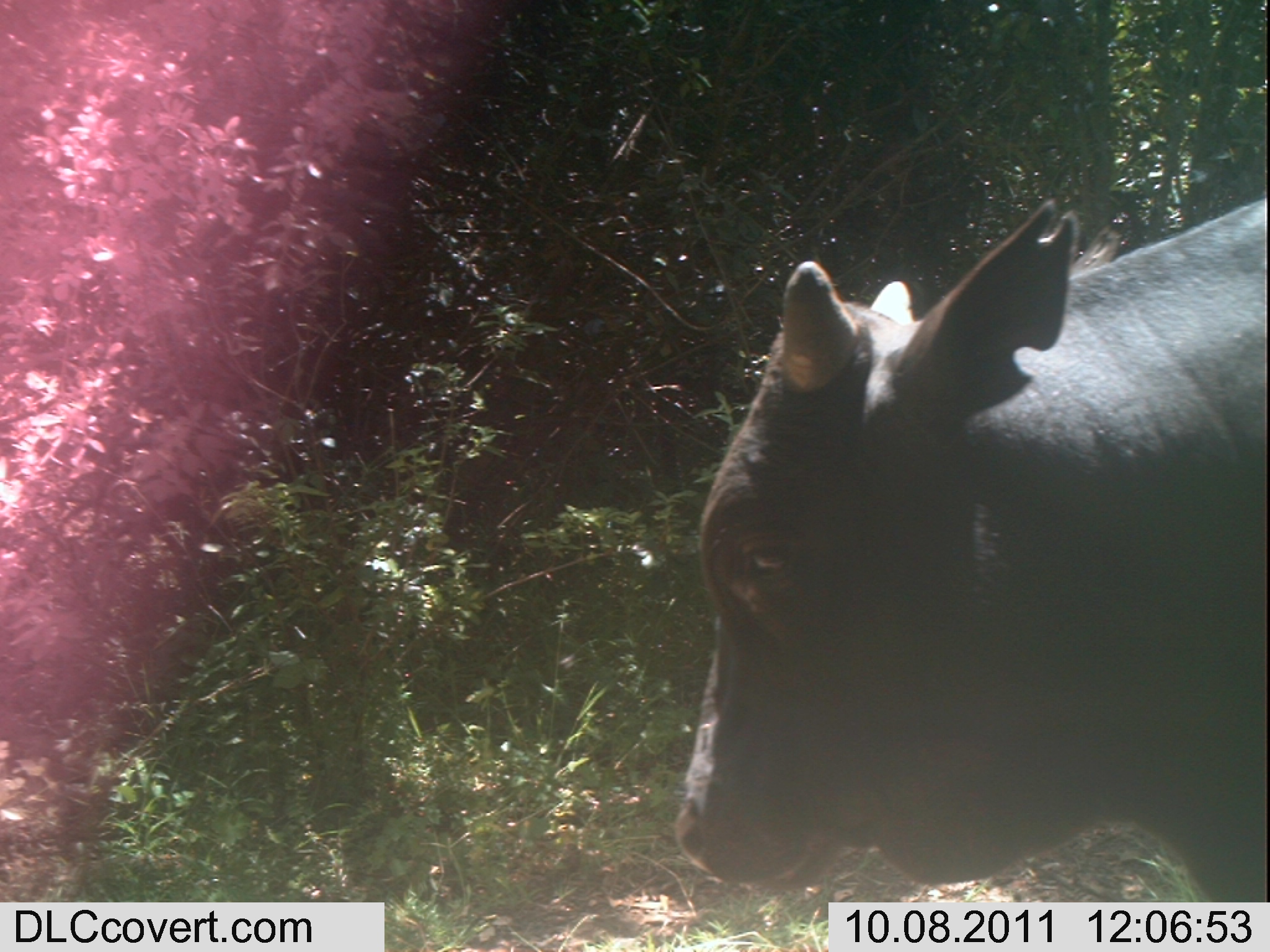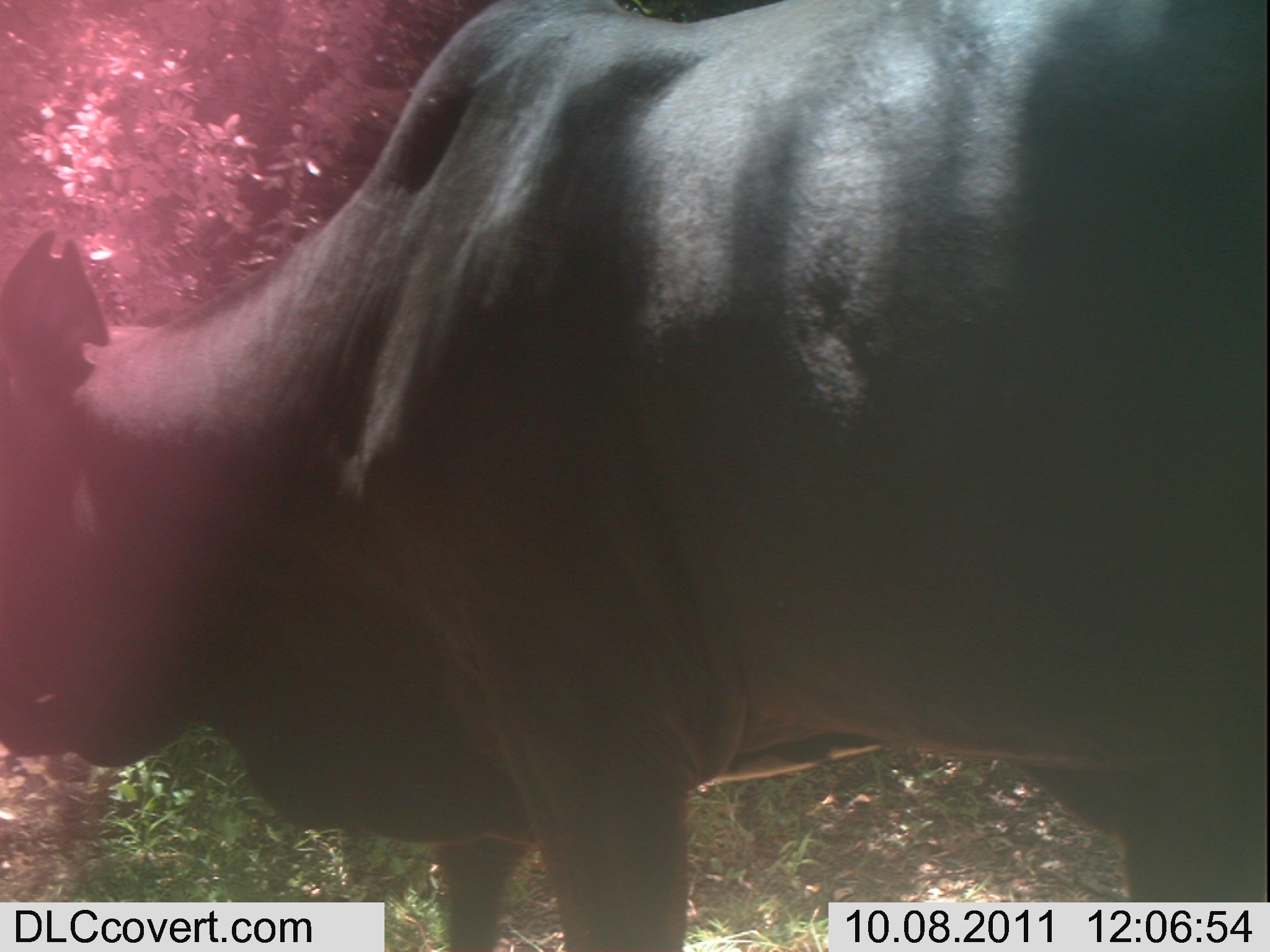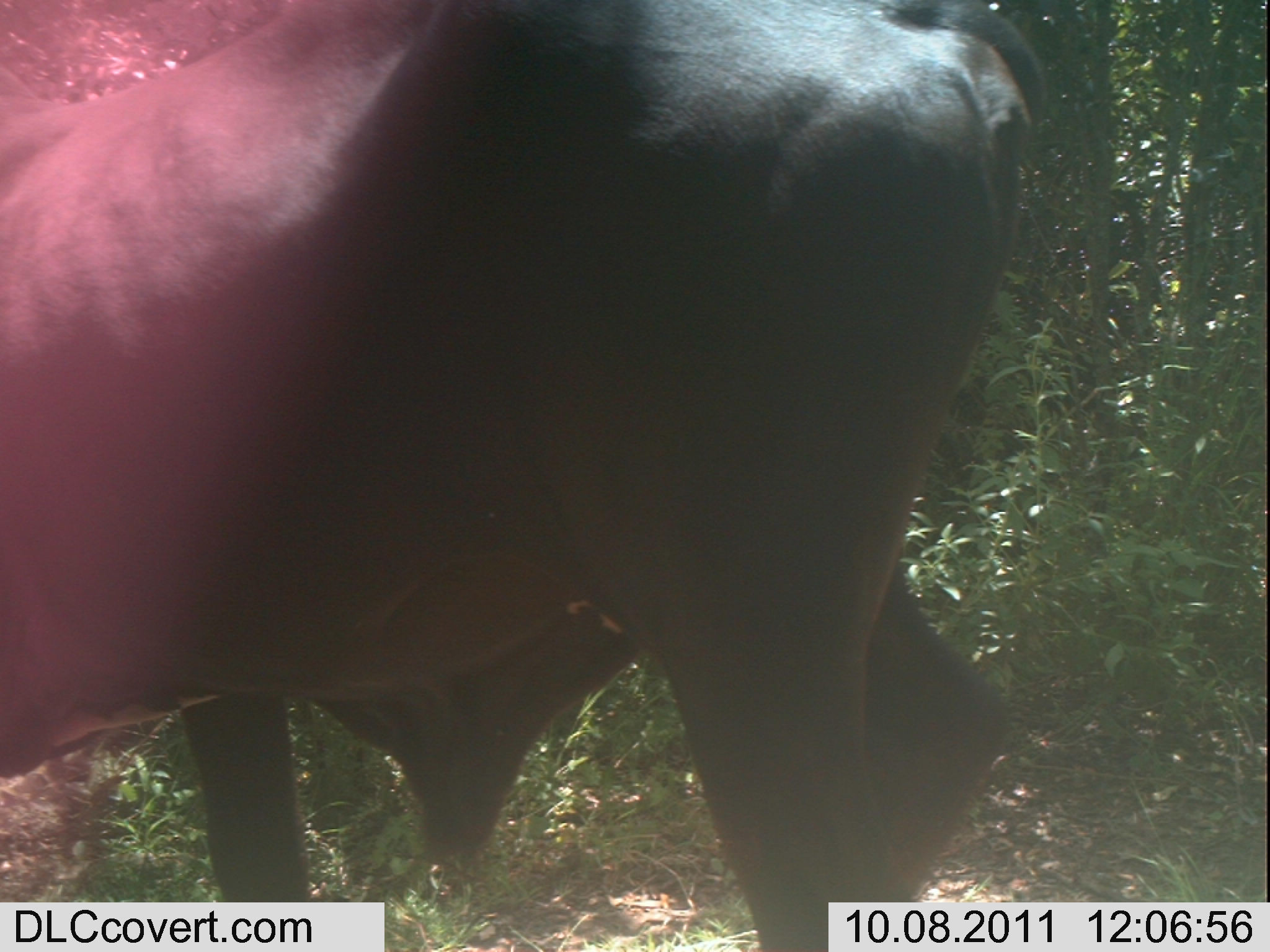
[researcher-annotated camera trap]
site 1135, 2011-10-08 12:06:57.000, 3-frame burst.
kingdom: Animalia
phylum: Chordata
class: Mammalia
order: Artiodactyla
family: Bovidae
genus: Bos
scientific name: Bos taurus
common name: domestic cattle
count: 1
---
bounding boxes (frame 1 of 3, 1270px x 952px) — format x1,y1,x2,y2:
bos taurus: 672,196,1266,898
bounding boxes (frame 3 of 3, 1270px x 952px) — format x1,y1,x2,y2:
bos taurus: 0,0,1049,951